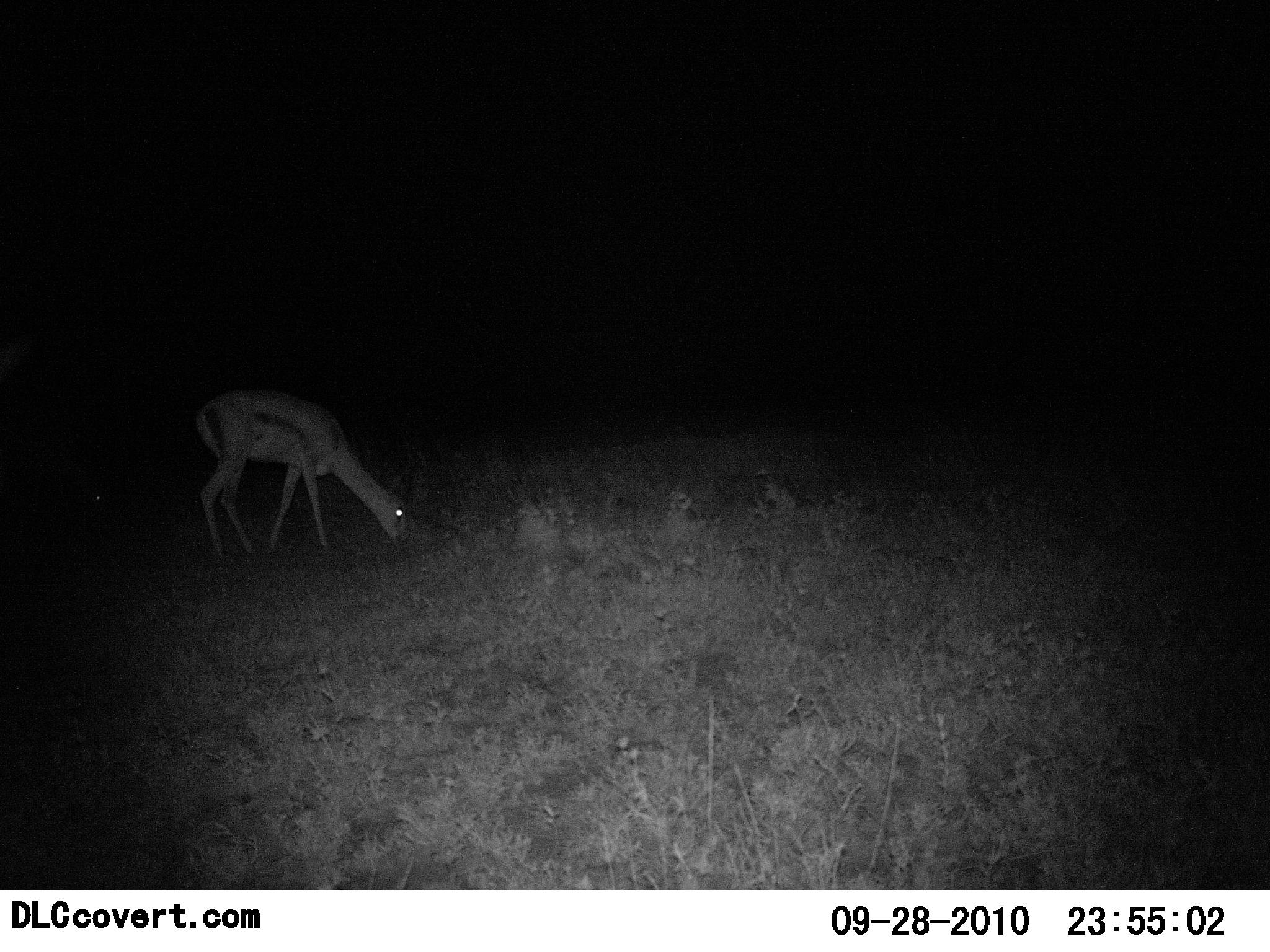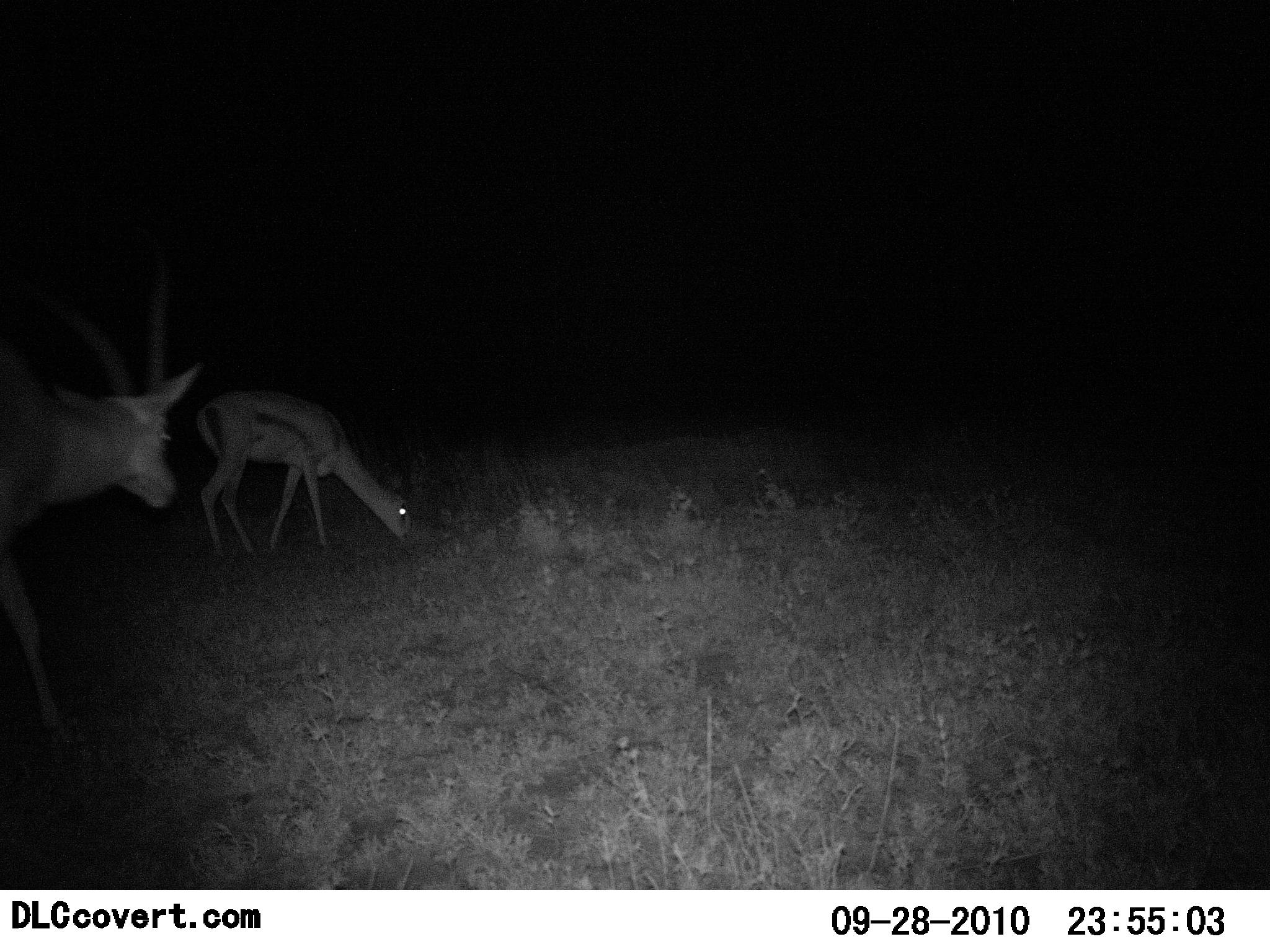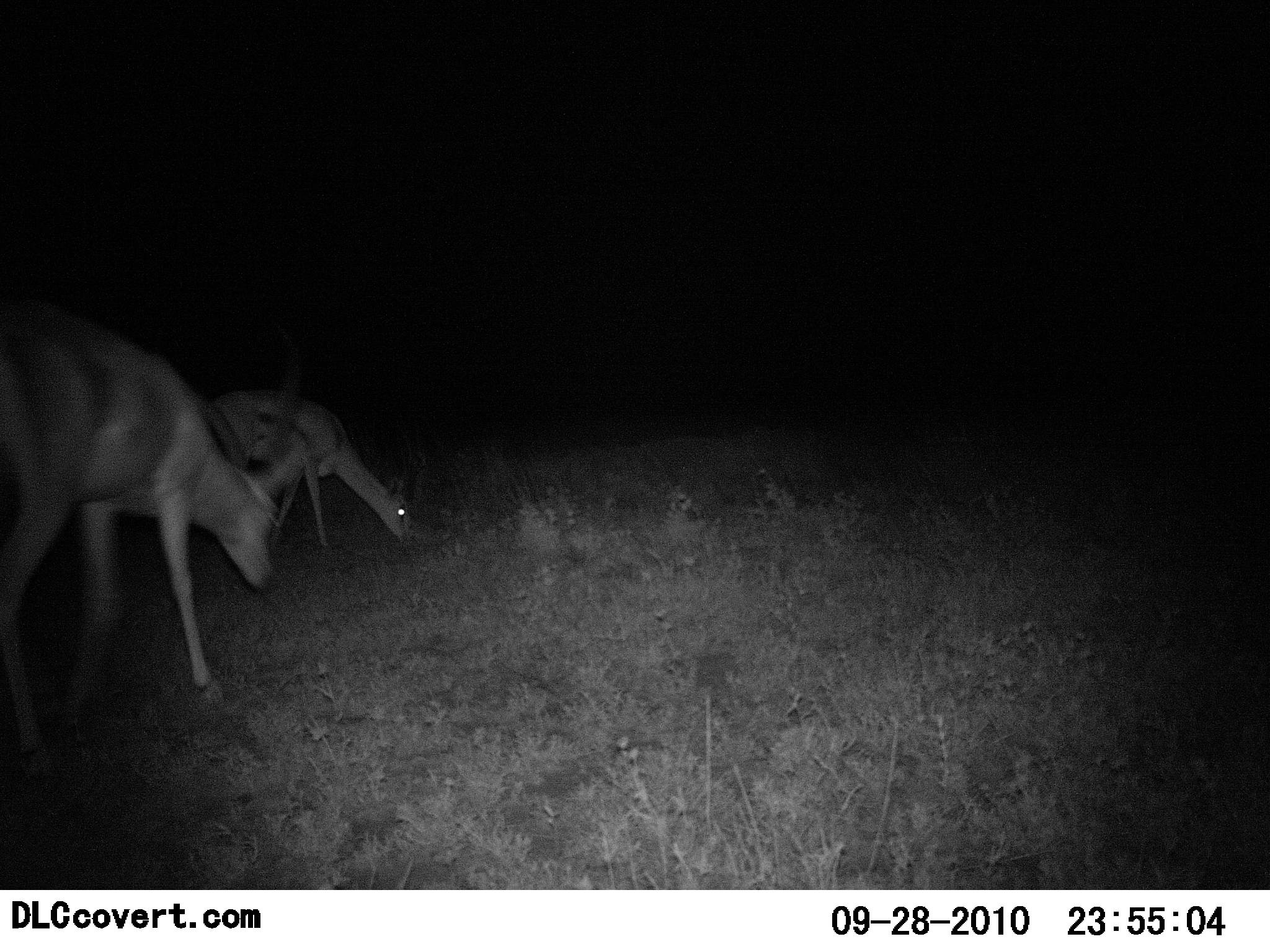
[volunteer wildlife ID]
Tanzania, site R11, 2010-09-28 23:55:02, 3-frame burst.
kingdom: Animalia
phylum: Chordata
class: Mammalia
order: Artiodactyla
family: Bovidae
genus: Eudorcas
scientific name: Eudorcas thomsonii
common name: thomson's gazelle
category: gazellethomsons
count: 2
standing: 23%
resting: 0%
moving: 27%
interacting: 0%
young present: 0%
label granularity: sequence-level